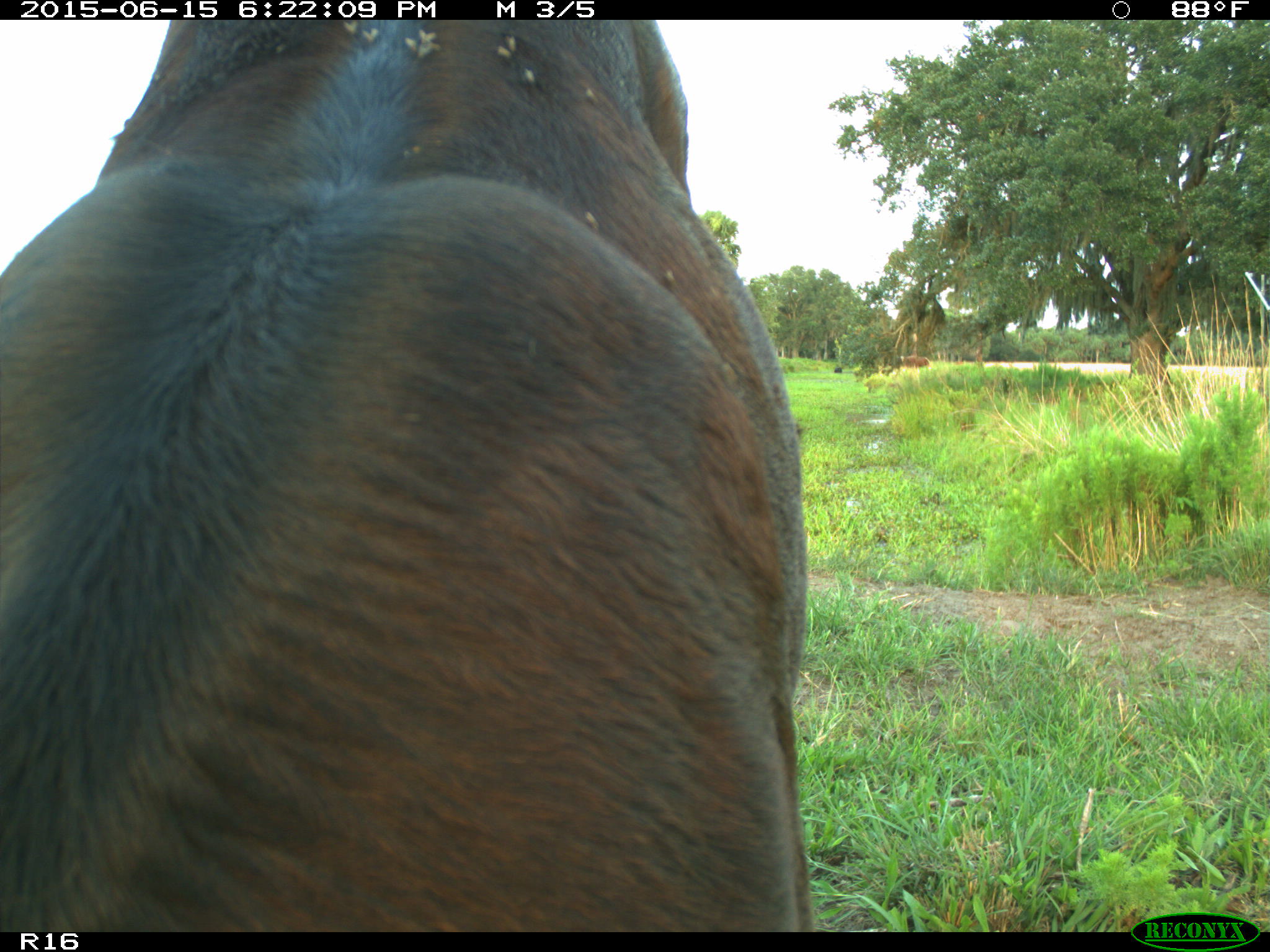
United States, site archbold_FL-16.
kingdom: Animalia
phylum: Chordata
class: Mammalia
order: Artiodactyla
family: Bovidae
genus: Bos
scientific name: Bos taurus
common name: domestic cow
Bos taurus (domestic cow).